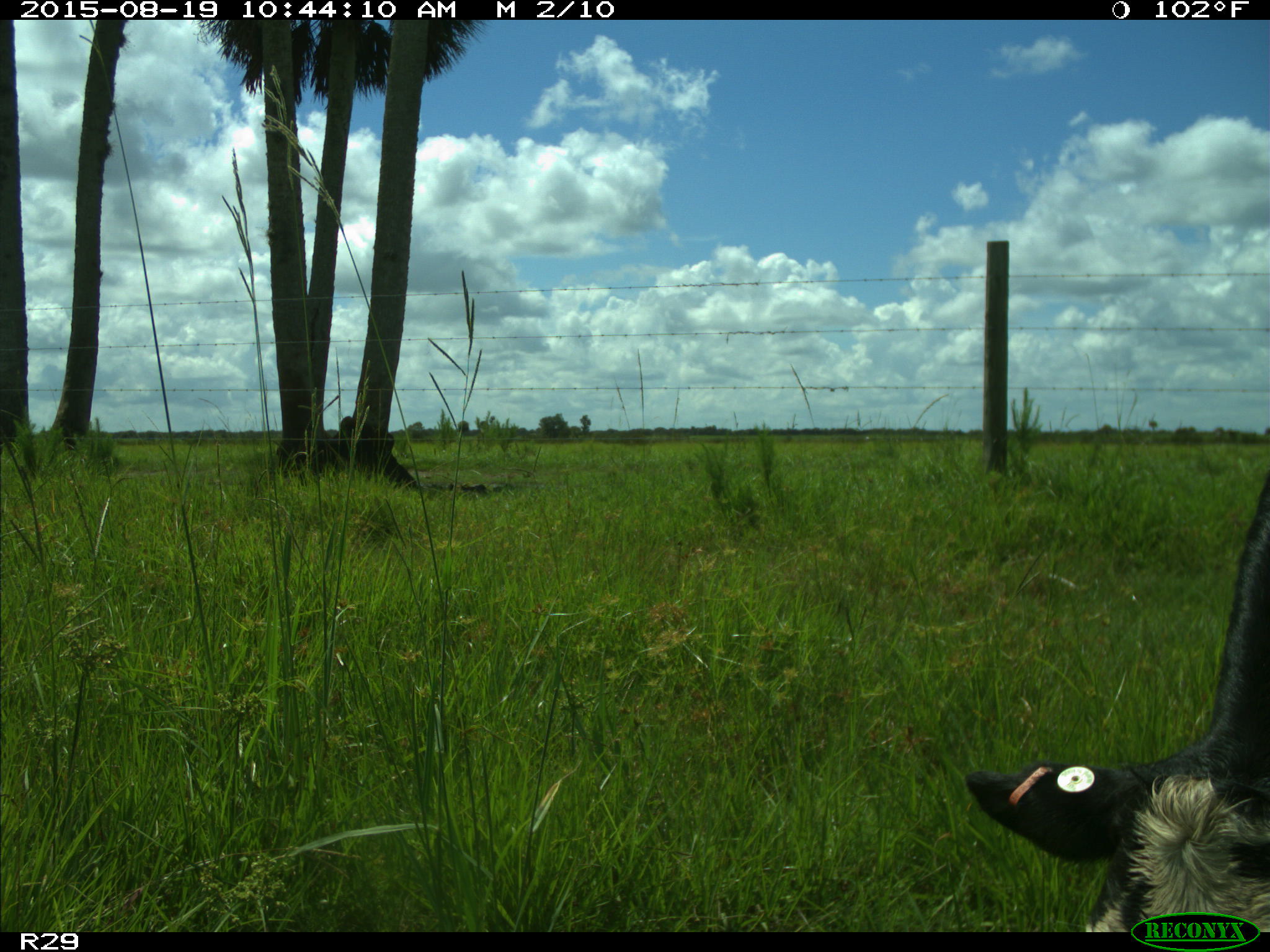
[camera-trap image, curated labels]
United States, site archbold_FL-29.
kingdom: Animalia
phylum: Chordata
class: Mammalia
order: Artiodactyla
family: Bovidae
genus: Bos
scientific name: Bos taurus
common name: domestic cow